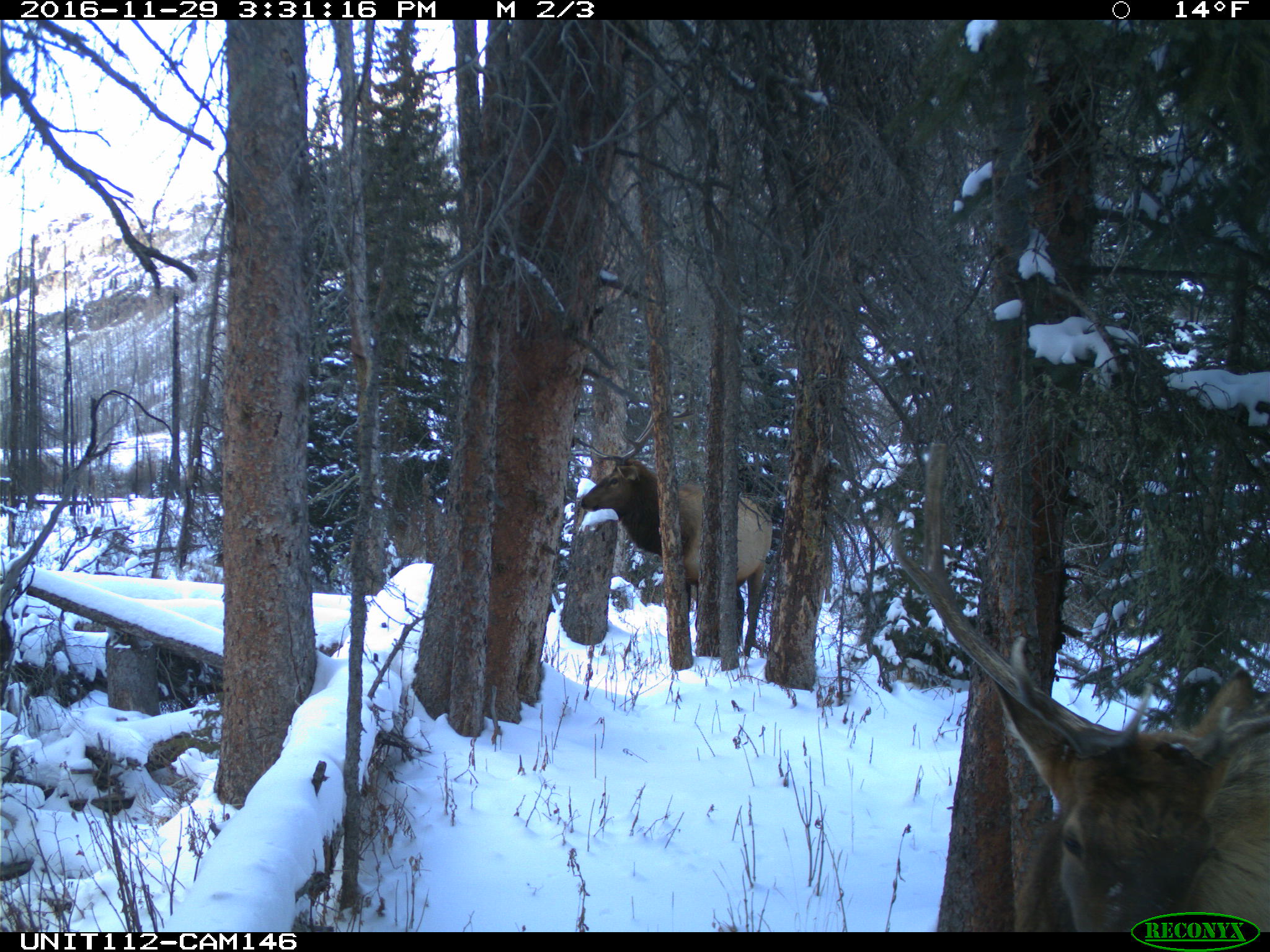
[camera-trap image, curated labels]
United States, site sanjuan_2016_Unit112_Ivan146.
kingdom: Animalia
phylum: Chordata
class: Mammalia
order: Artiodactyla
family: Cervidae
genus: Cervus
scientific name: Cervus elaphus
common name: red deer